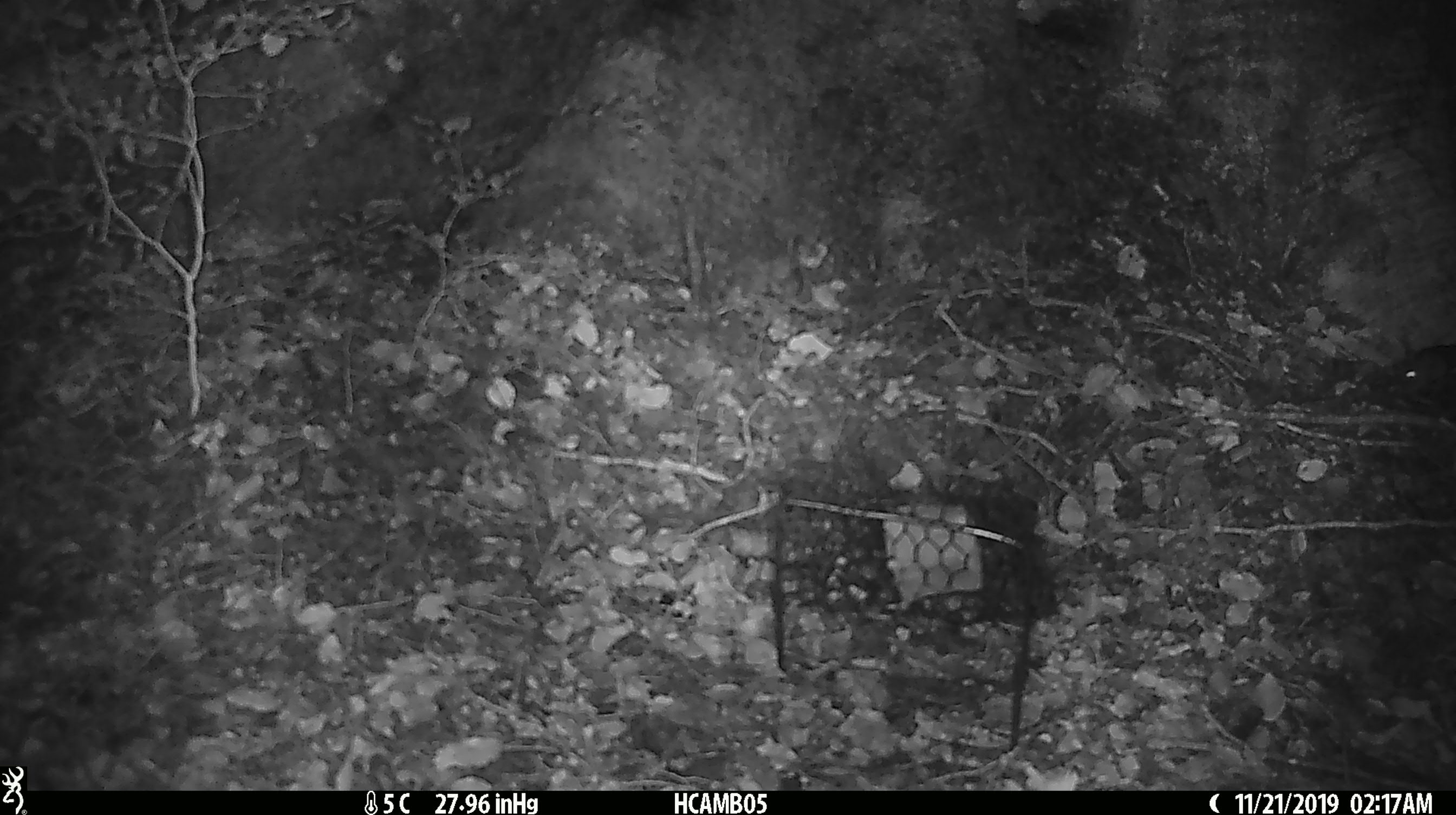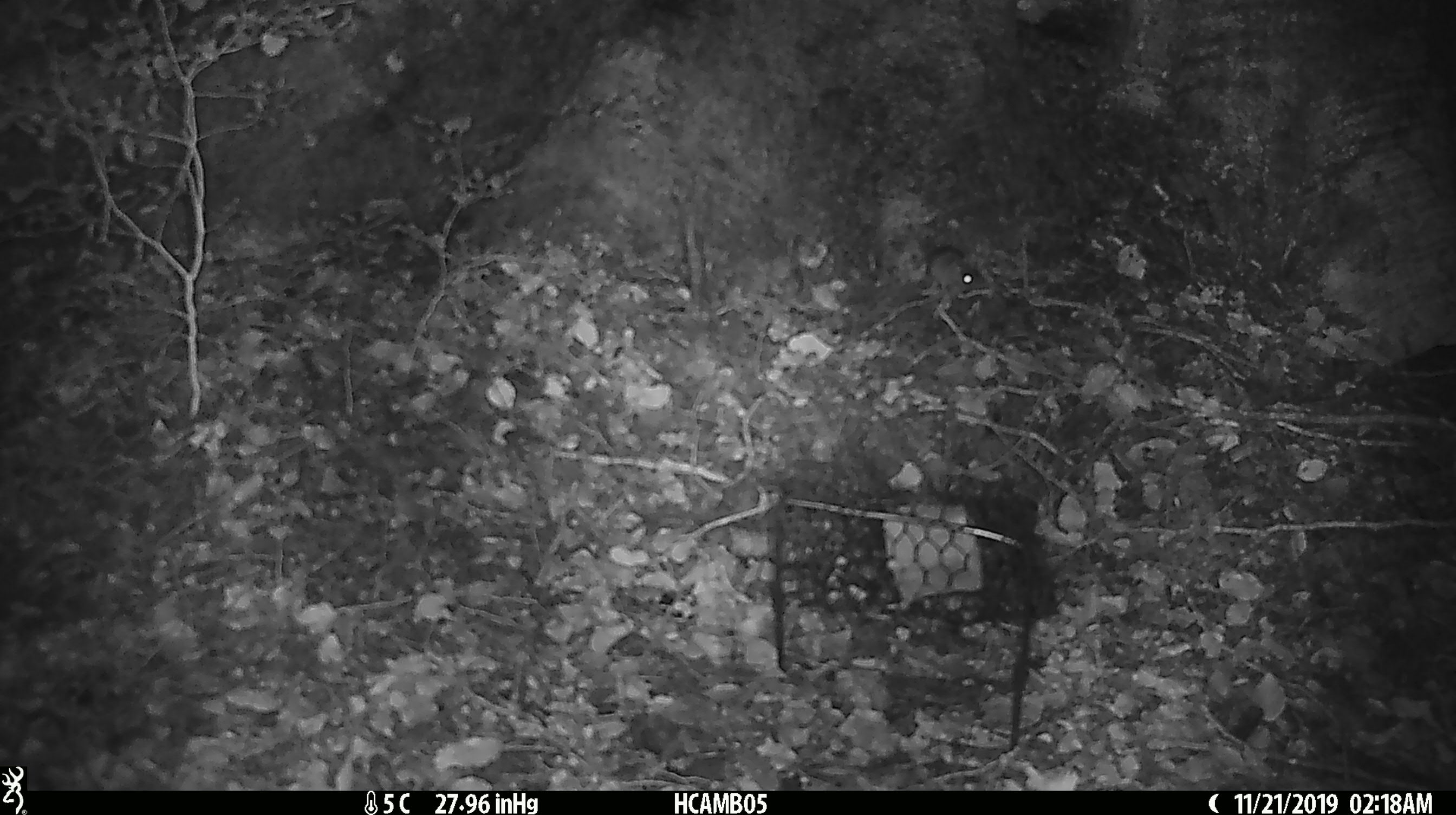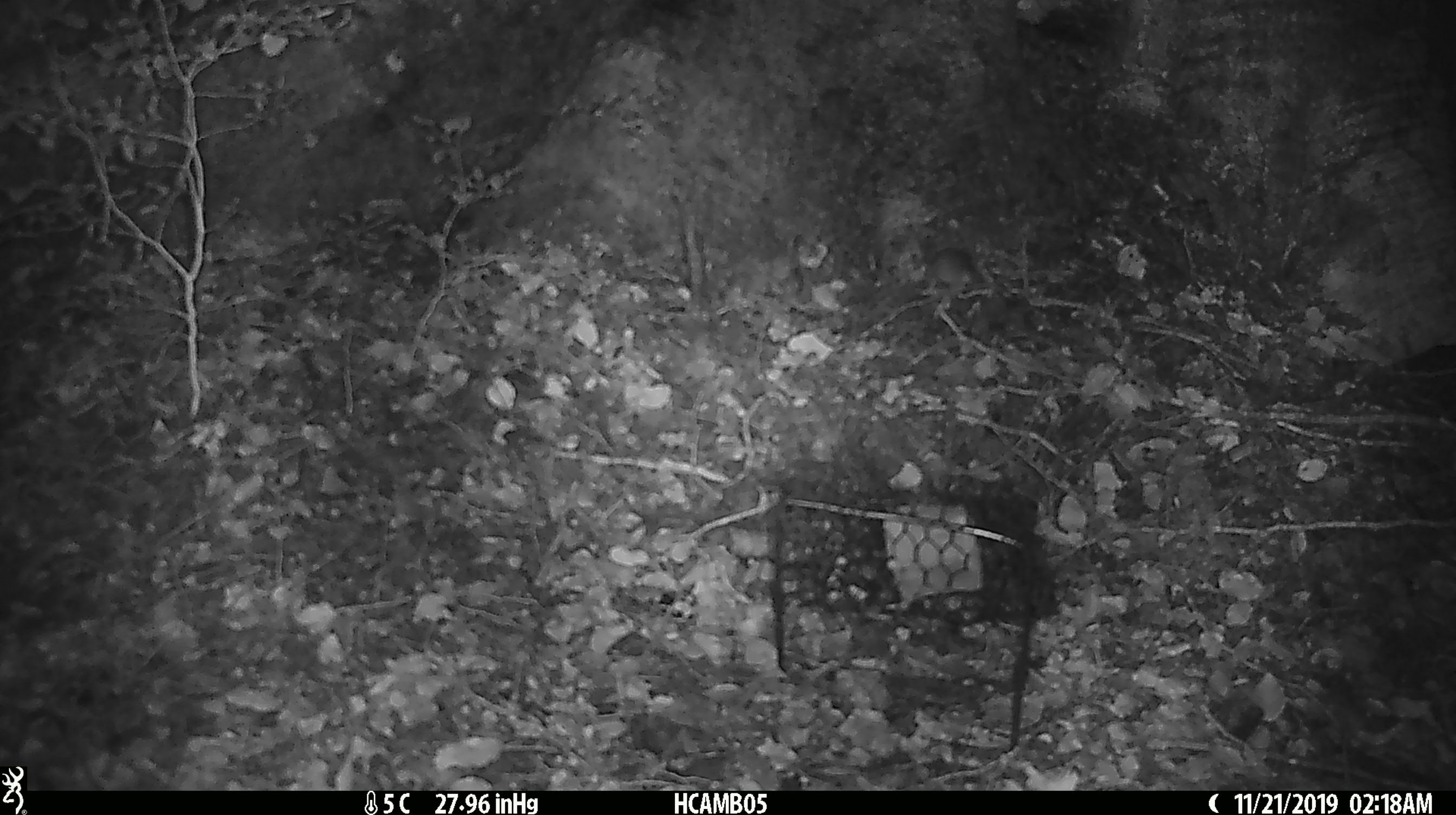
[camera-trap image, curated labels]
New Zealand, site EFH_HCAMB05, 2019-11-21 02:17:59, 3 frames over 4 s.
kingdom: Animalia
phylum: Chordata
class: Mammalia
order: Rodentia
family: Muridae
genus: Mus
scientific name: Mus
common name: mouse